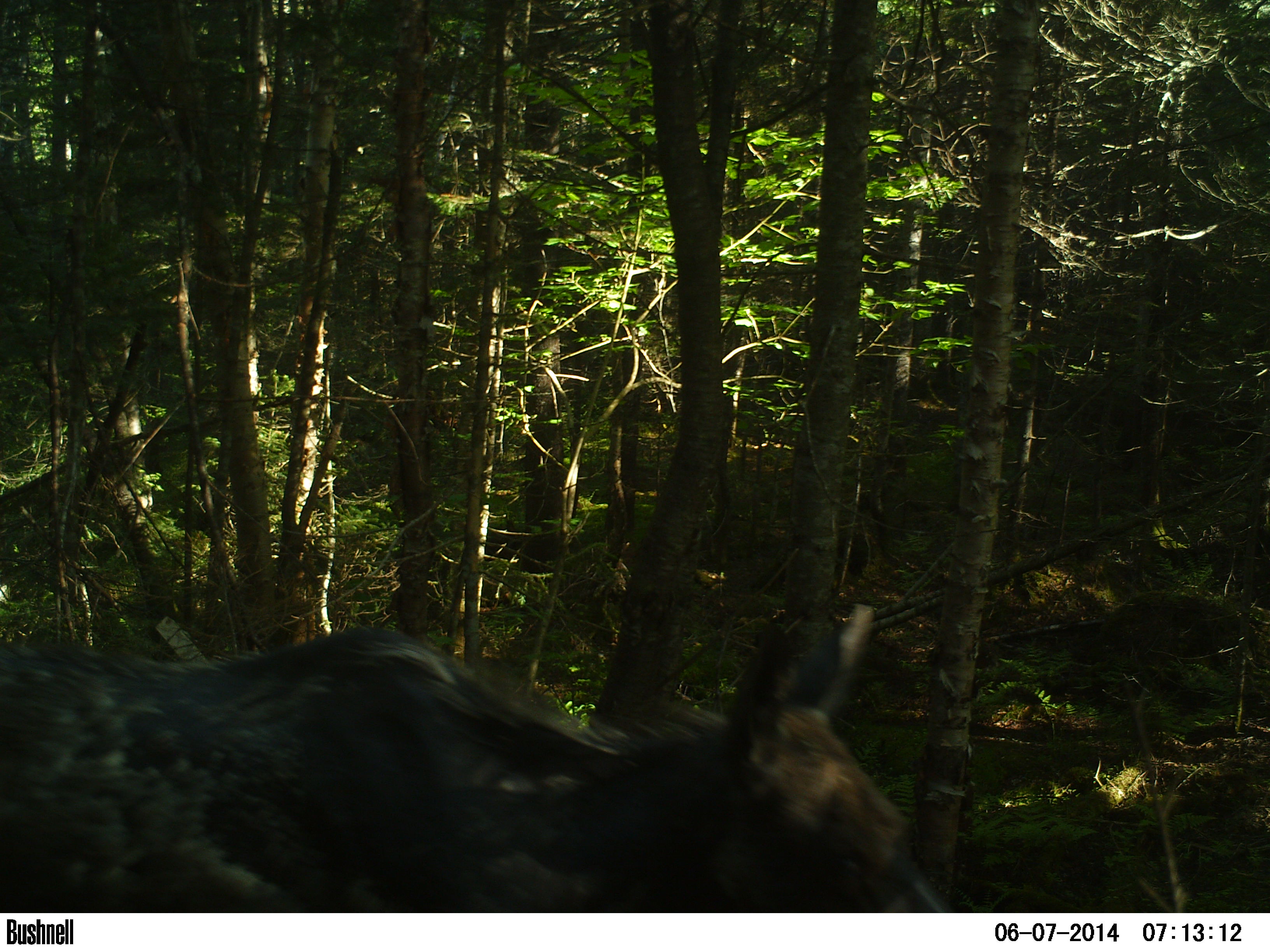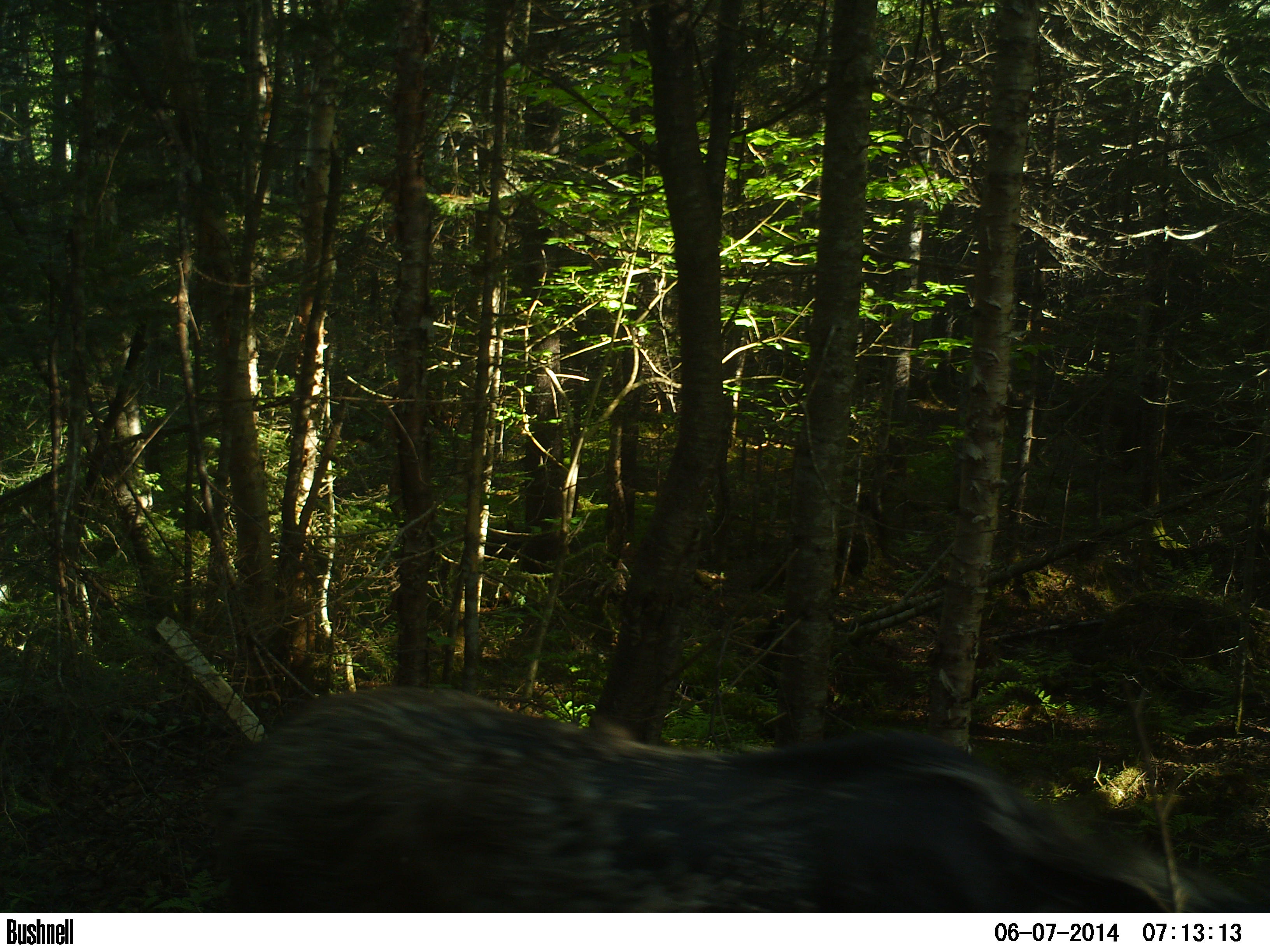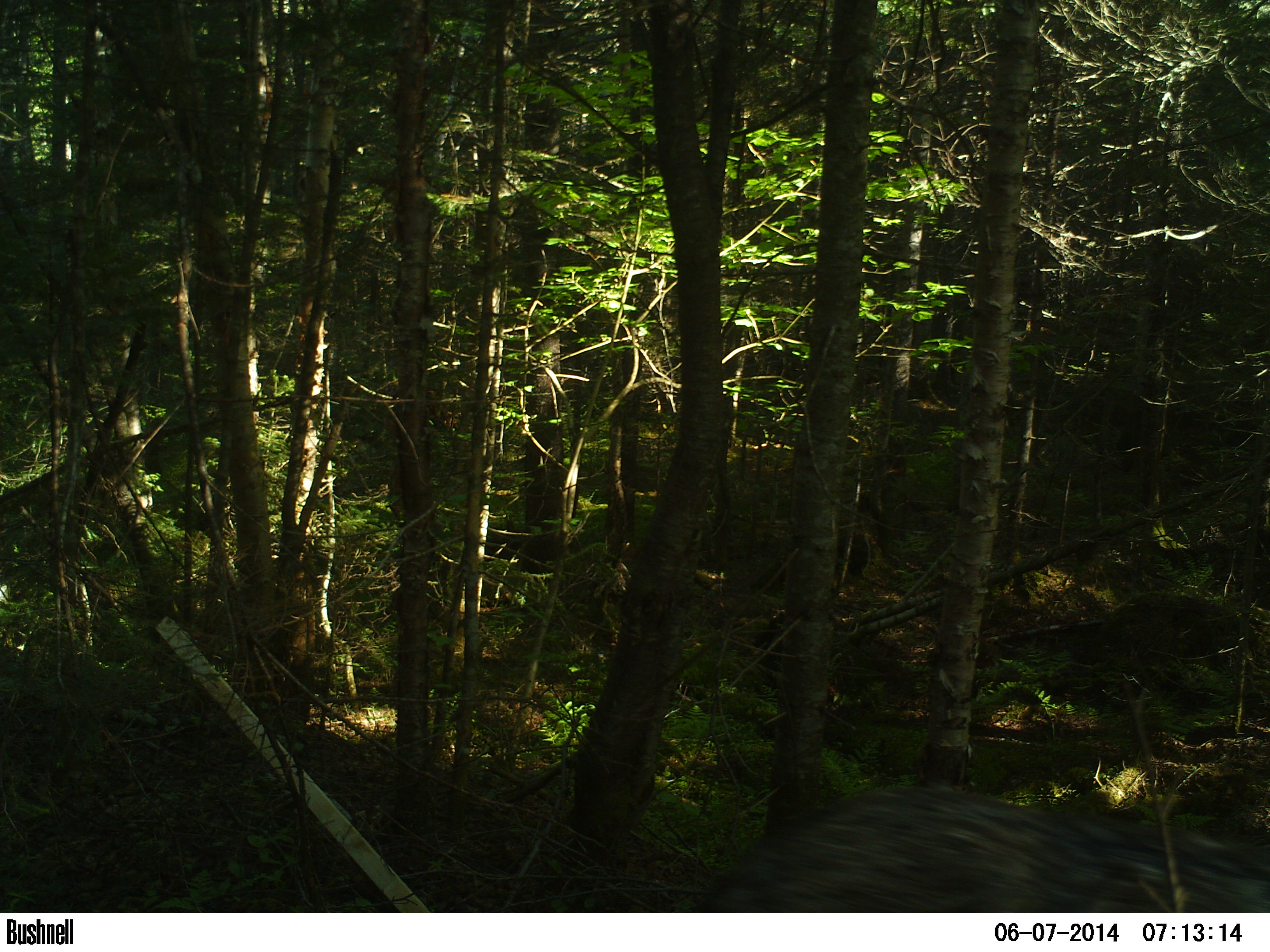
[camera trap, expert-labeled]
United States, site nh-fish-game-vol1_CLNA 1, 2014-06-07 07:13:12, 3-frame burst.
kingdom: Animalia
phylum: Chordata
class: Mammalia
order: Artiodactyla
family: Cervidae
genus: Alces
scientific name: Alces alces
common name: moose